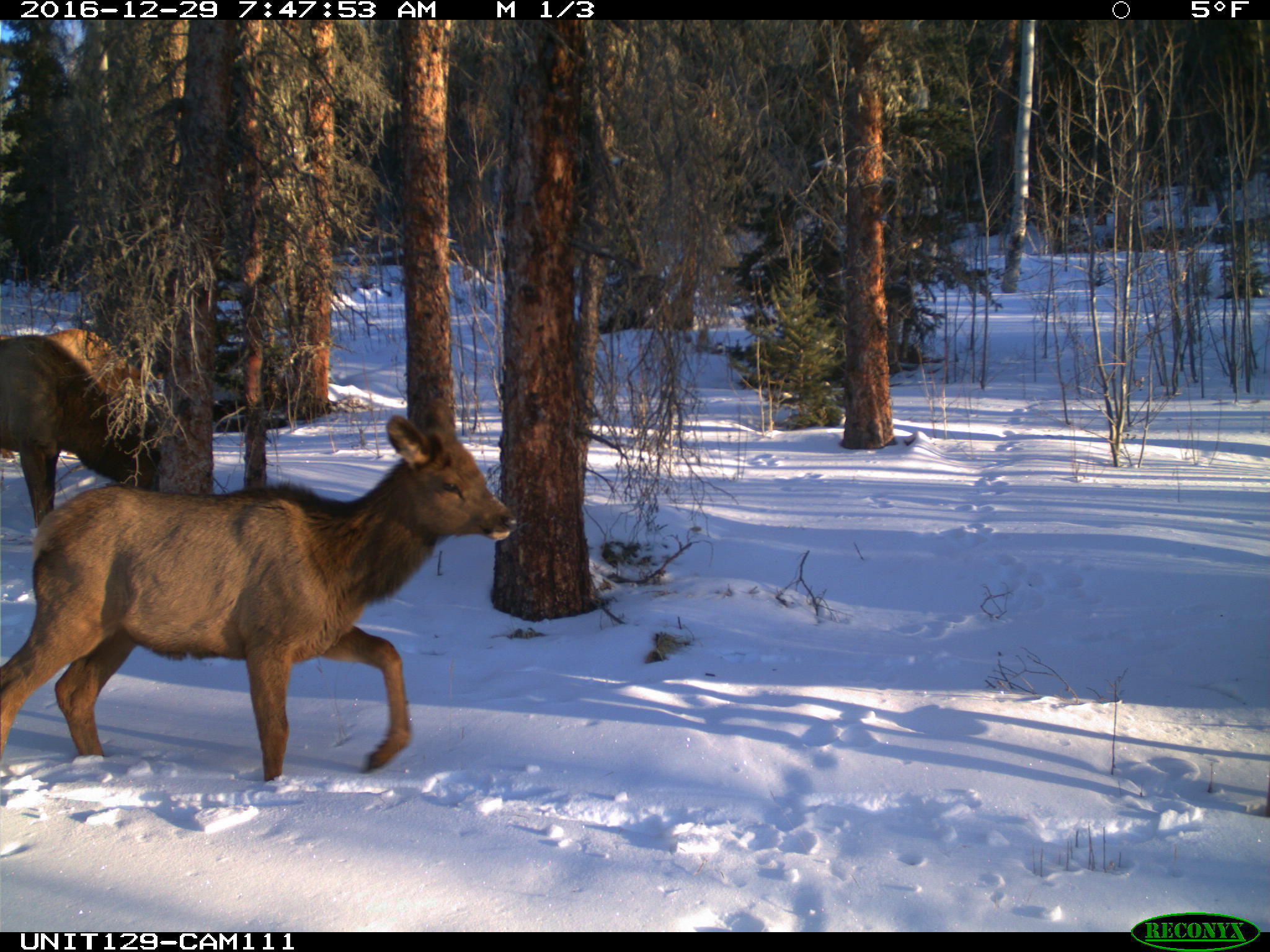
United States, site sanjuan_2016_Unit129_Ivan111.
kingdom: Animalia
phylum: Chordata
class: Mammalia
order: Artiodactyla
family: Cervidae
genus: Cervus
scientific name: Cervus elaphus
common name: red deer